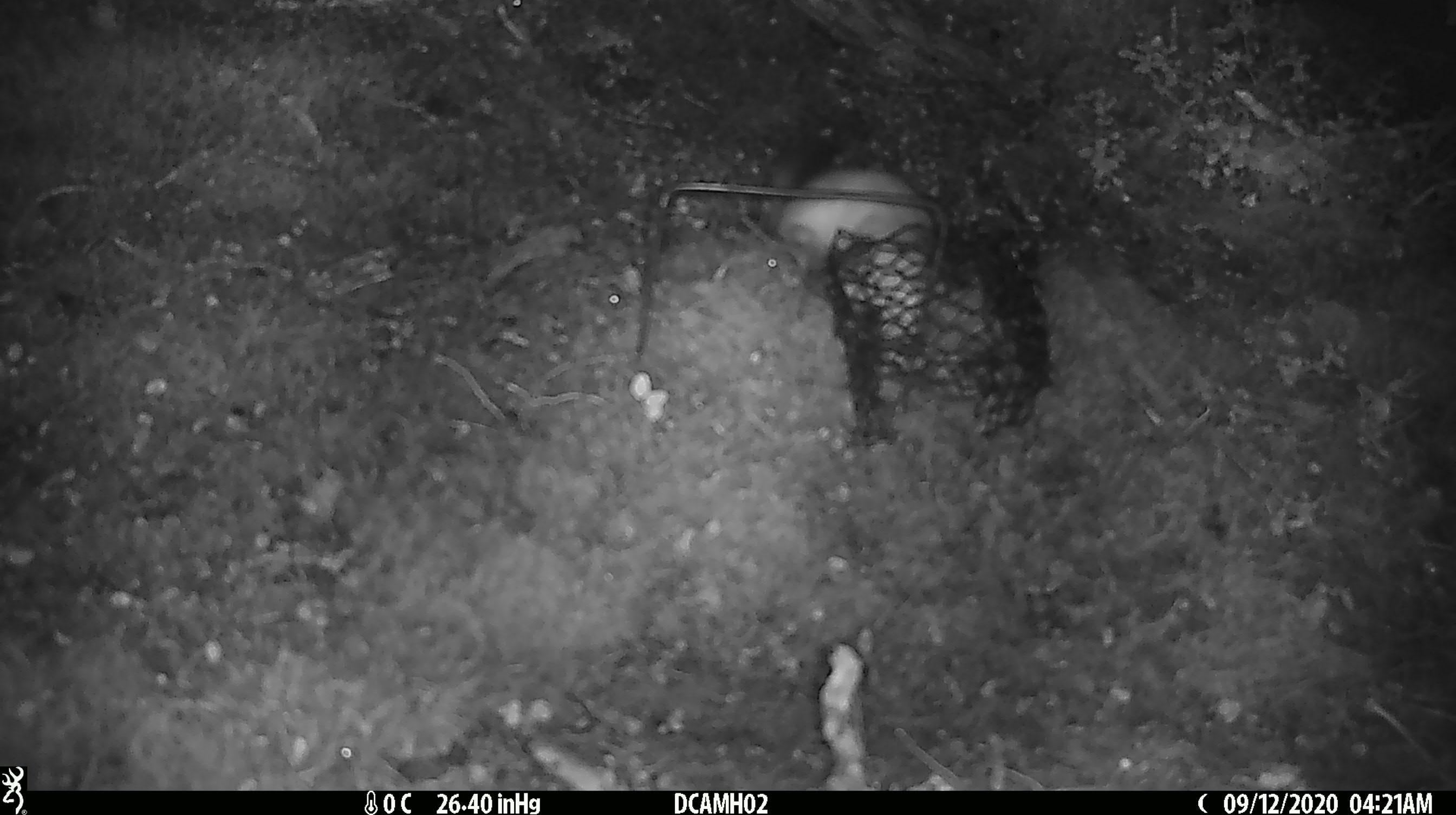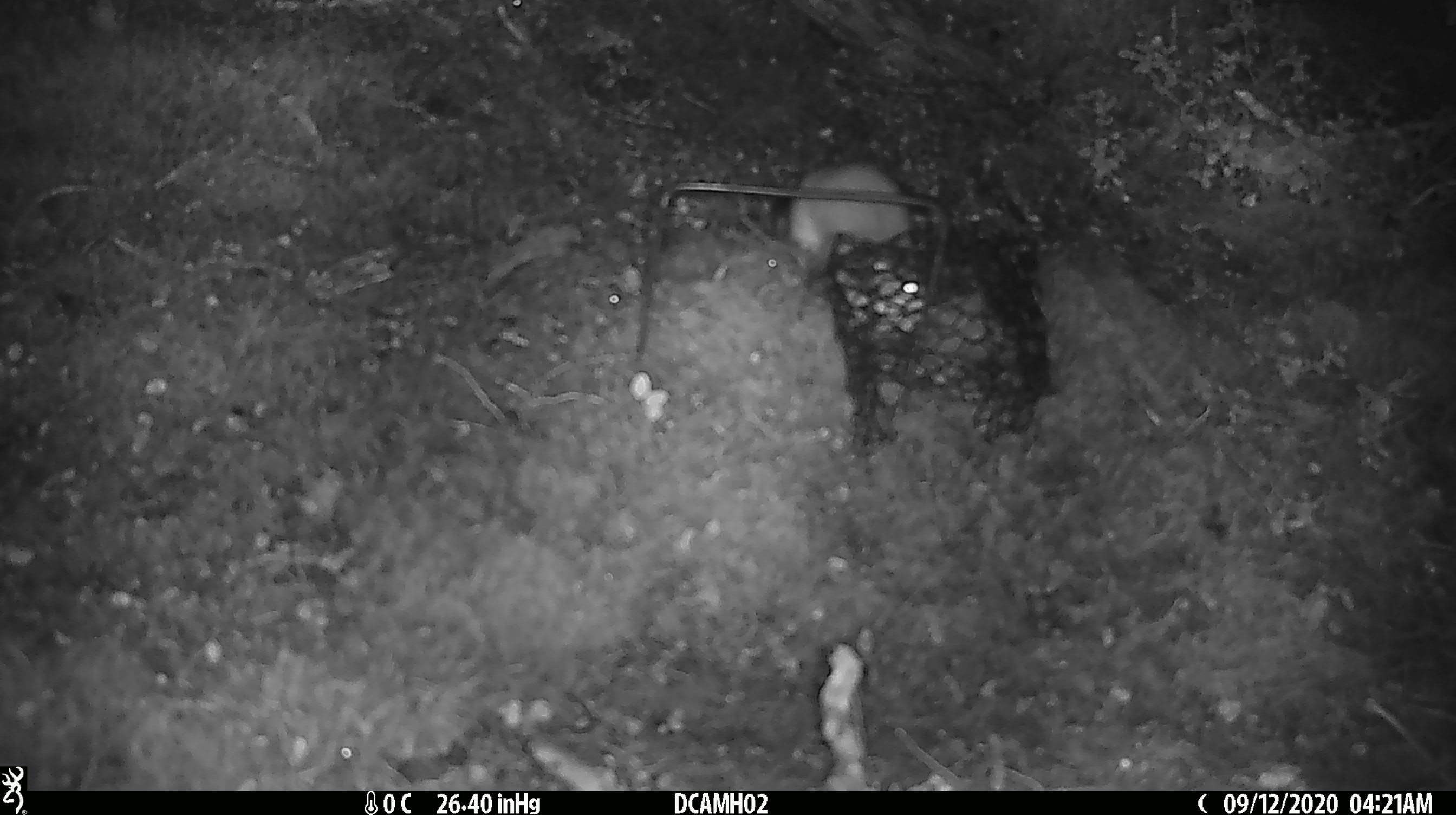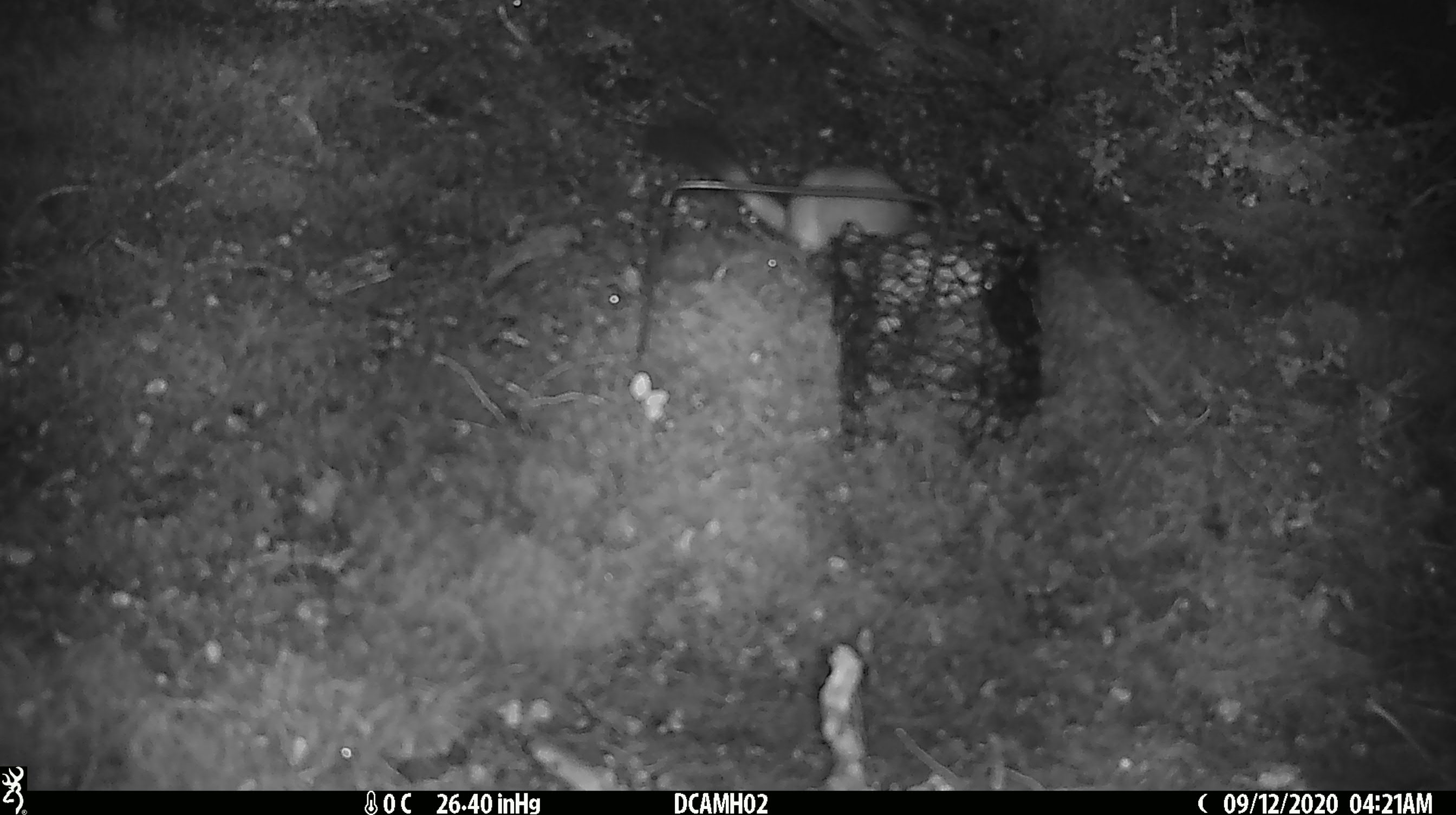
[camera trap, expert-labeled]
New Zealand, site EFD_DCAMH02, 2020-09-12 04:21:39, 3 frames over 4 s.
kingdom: Animalia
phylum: Chordata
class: Mammalia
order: Carnivora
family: Mustelidae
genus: Mustela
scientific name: Mustela erminea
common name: stoat